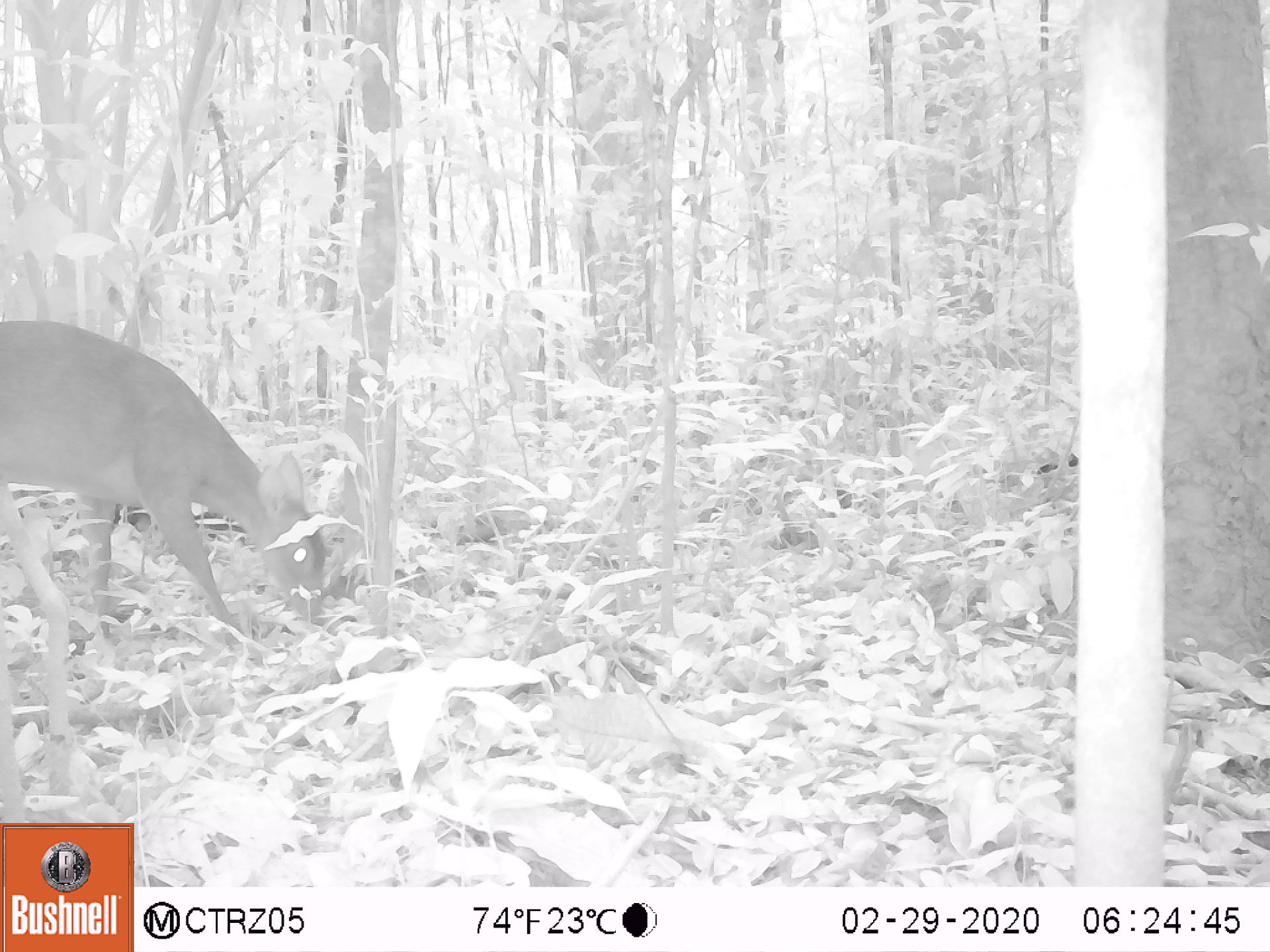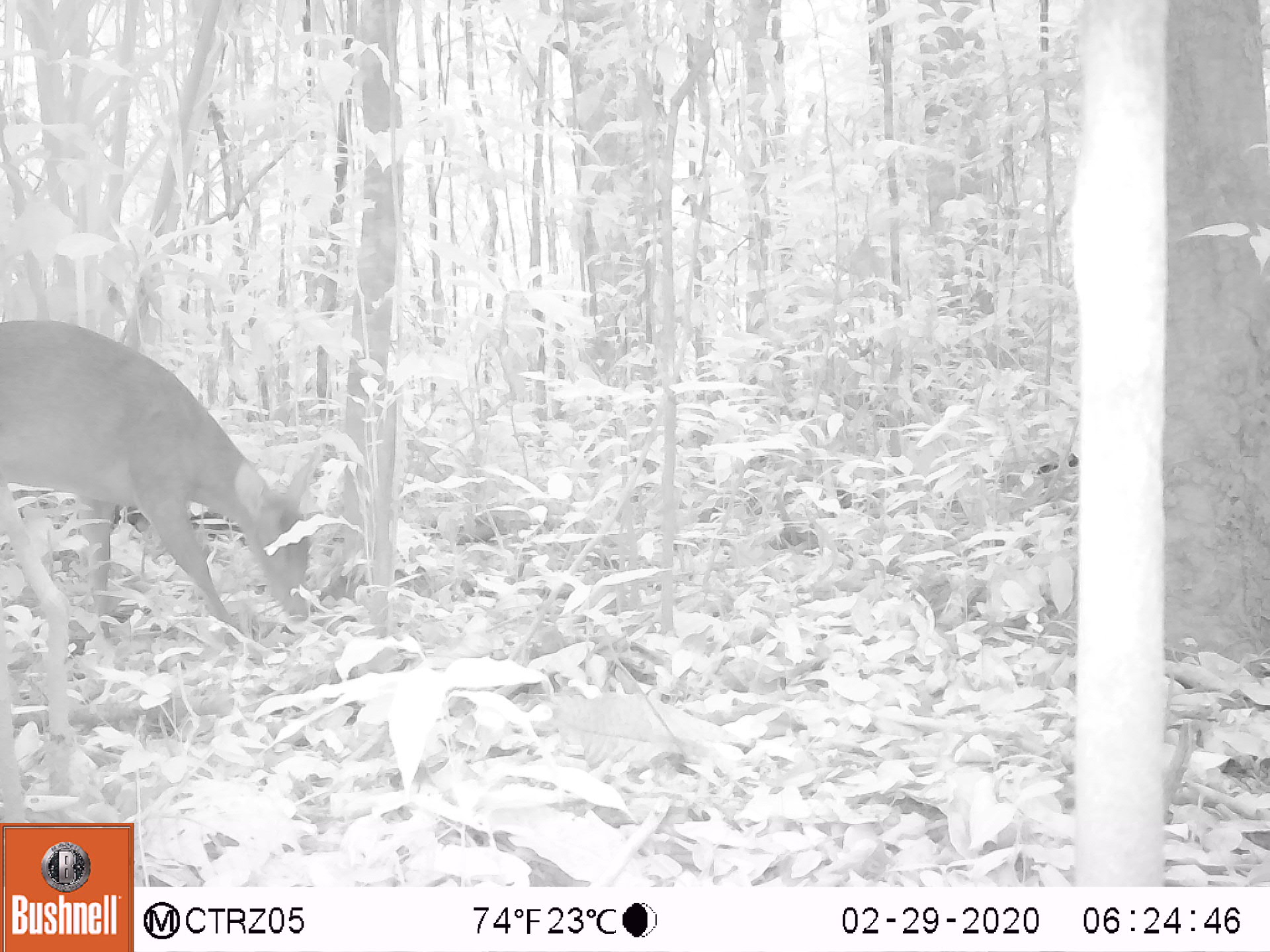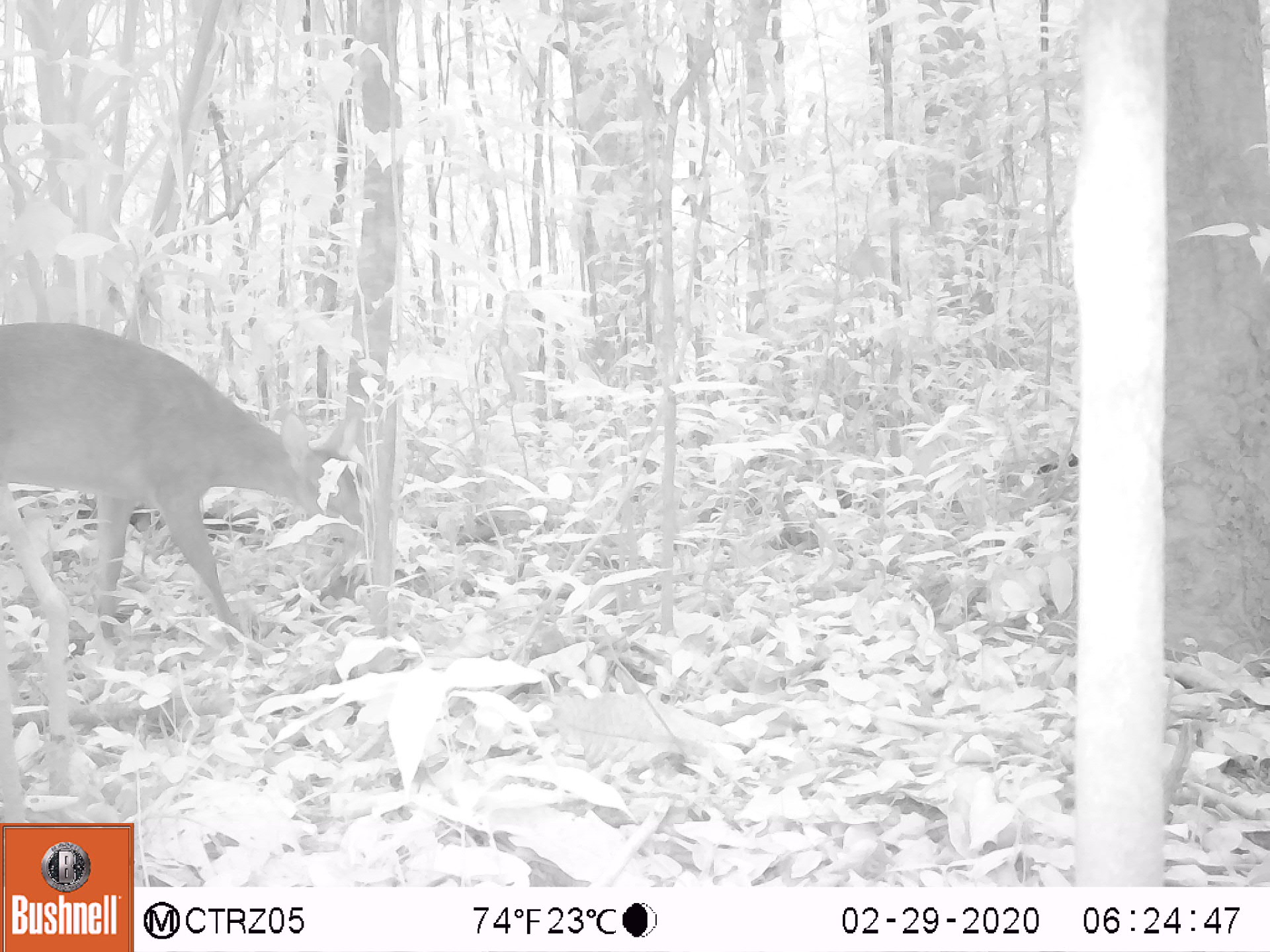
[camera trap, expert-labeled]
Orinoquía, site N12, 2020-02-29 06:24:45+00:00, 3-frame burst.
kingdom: Animalia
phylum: Chordata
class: Mammalia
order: Artiodactyla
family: Cervidae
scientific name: Cervidae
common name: deer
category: unknown cervid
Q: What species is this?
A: Unknown cervid (deer) (Cervidae).